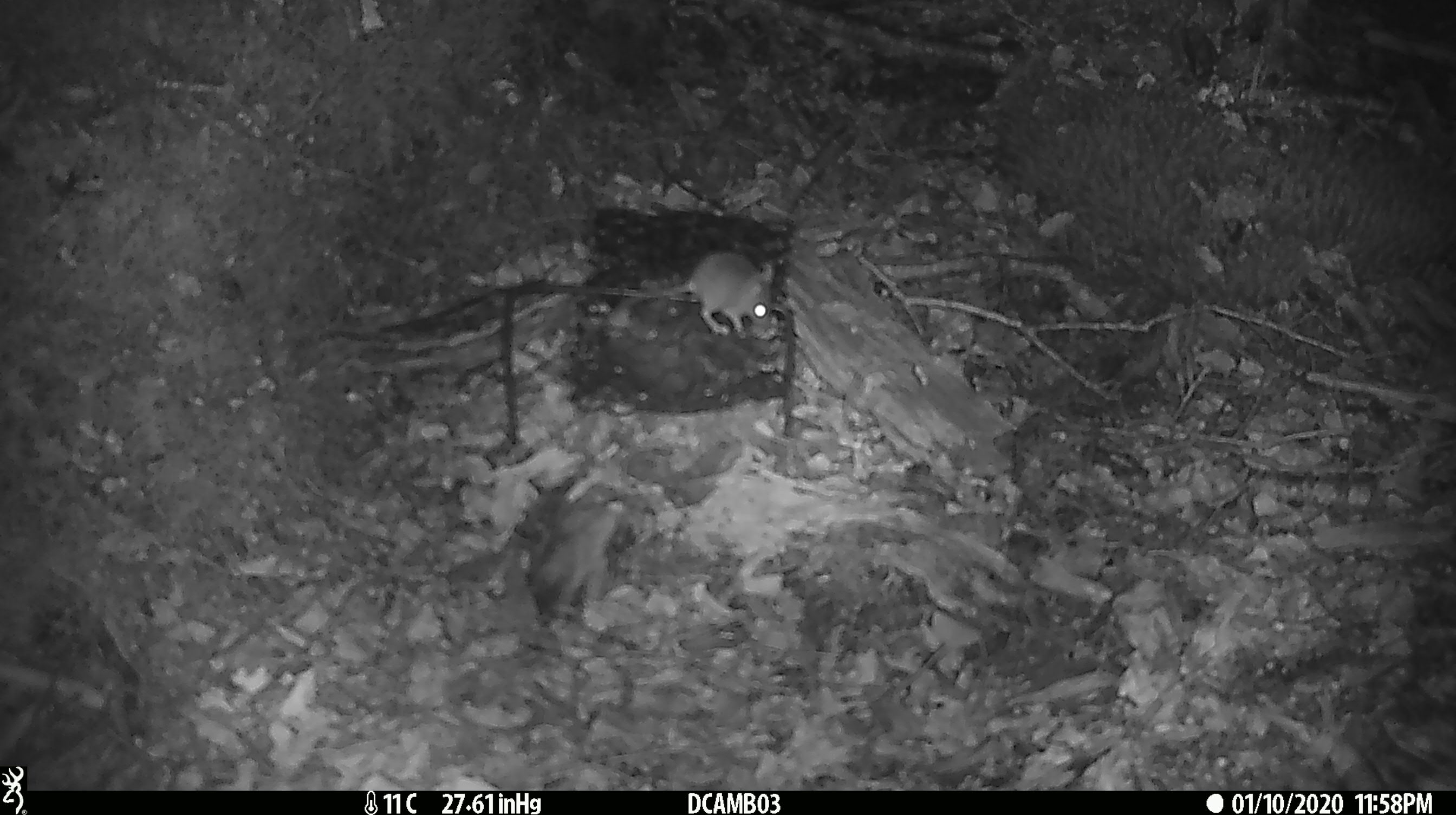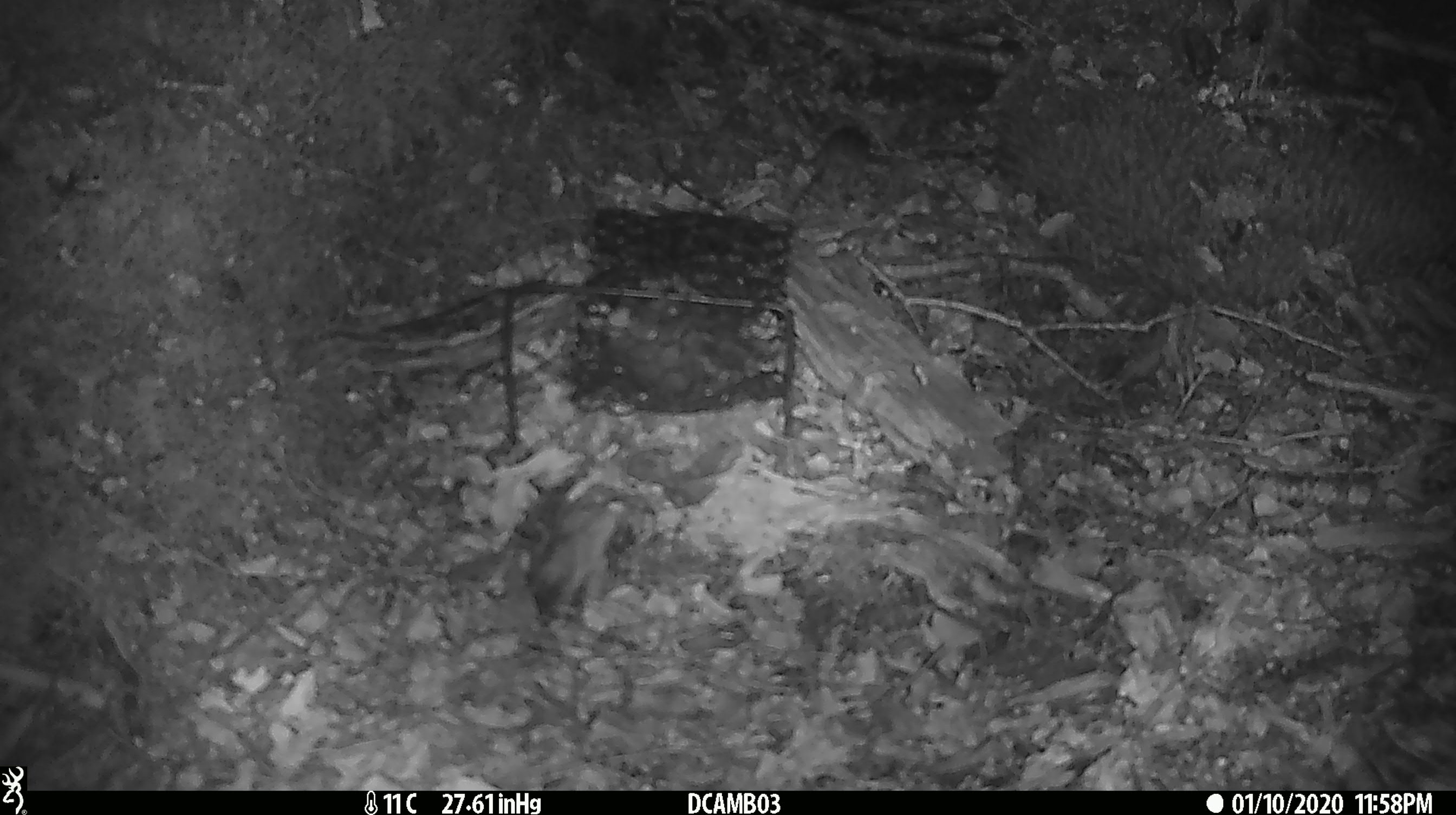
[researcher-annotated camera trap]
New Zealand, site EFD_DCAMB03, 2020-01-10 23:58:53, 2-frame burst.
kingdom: Animalia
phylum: Chordata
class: Mammalia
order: Rodentia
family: Muridae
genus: Mus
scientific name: Mus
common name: mouse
Mouse (Mus).